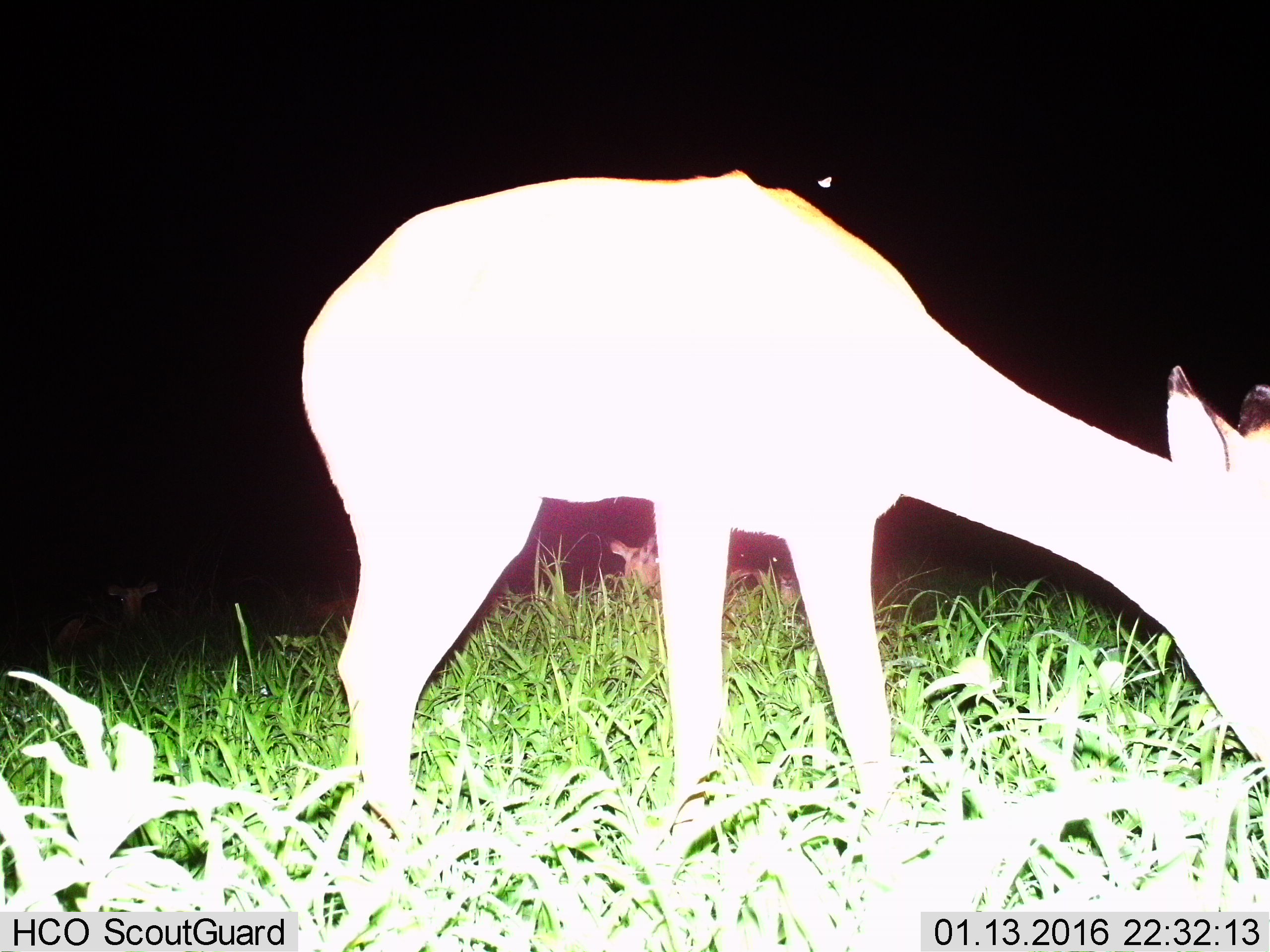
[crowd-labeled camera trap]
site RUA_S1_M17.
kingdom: Animalia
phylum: Chordata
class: Mammalia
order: Artiodactyla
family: Bovidae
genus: Aepyceros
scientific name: Aepyceros melampus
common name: impala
Impala (Aepyceros melampus), count 2. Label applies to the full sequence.